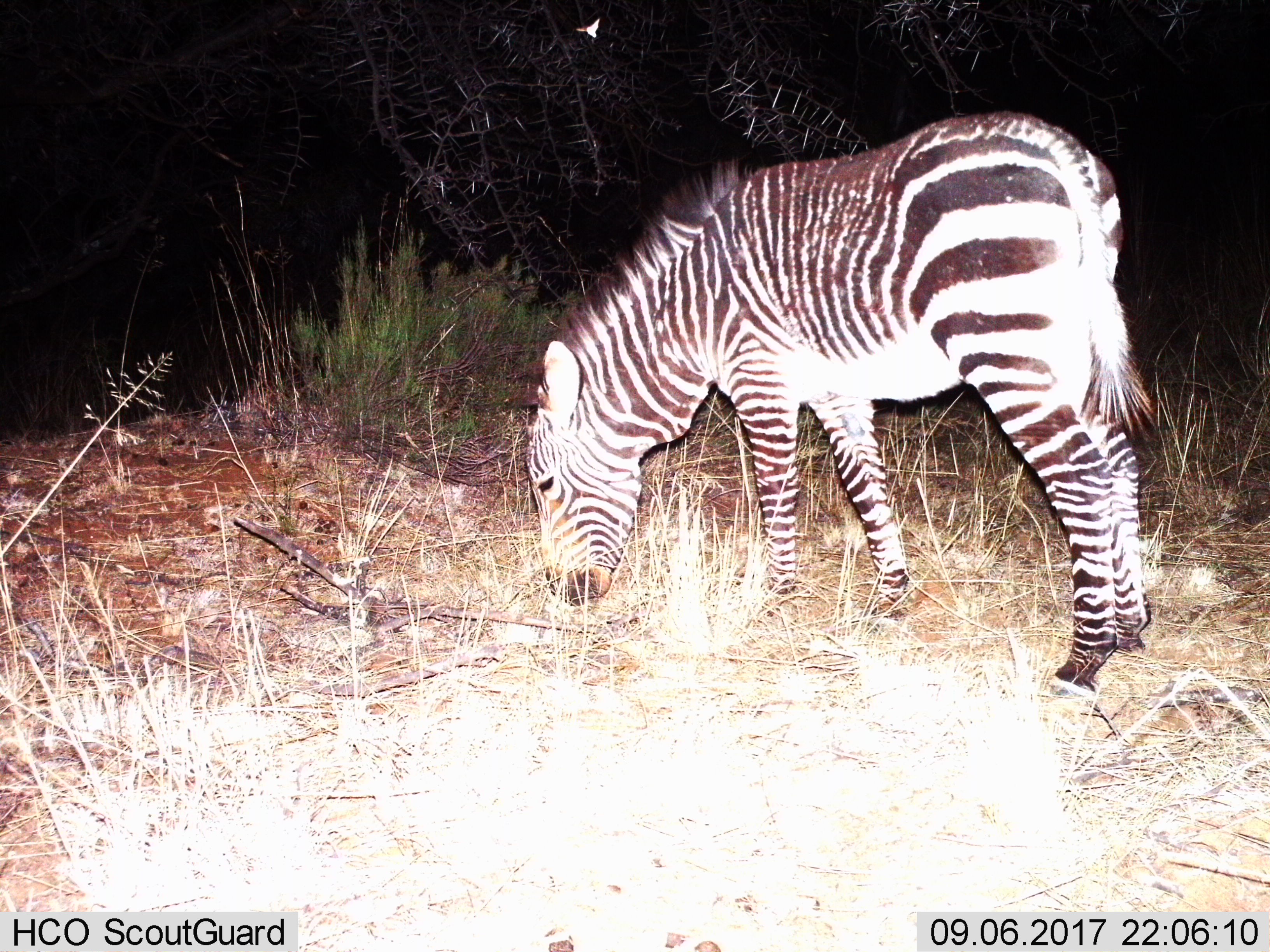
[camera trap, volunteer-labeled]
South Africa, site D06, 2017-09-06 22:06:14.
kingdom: Animalia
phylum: Chordata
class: Mammalia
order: Perissodactyla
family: Equidae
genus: Equus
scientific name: Equus zebra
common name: mountain zebra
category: zebramountain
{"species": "zebramountain (mountain zebra) (Equus zebra)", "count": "1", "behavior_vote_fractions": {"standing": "22%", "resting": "0%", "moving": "0%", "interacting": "0%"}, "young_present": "0%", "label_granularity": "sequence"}